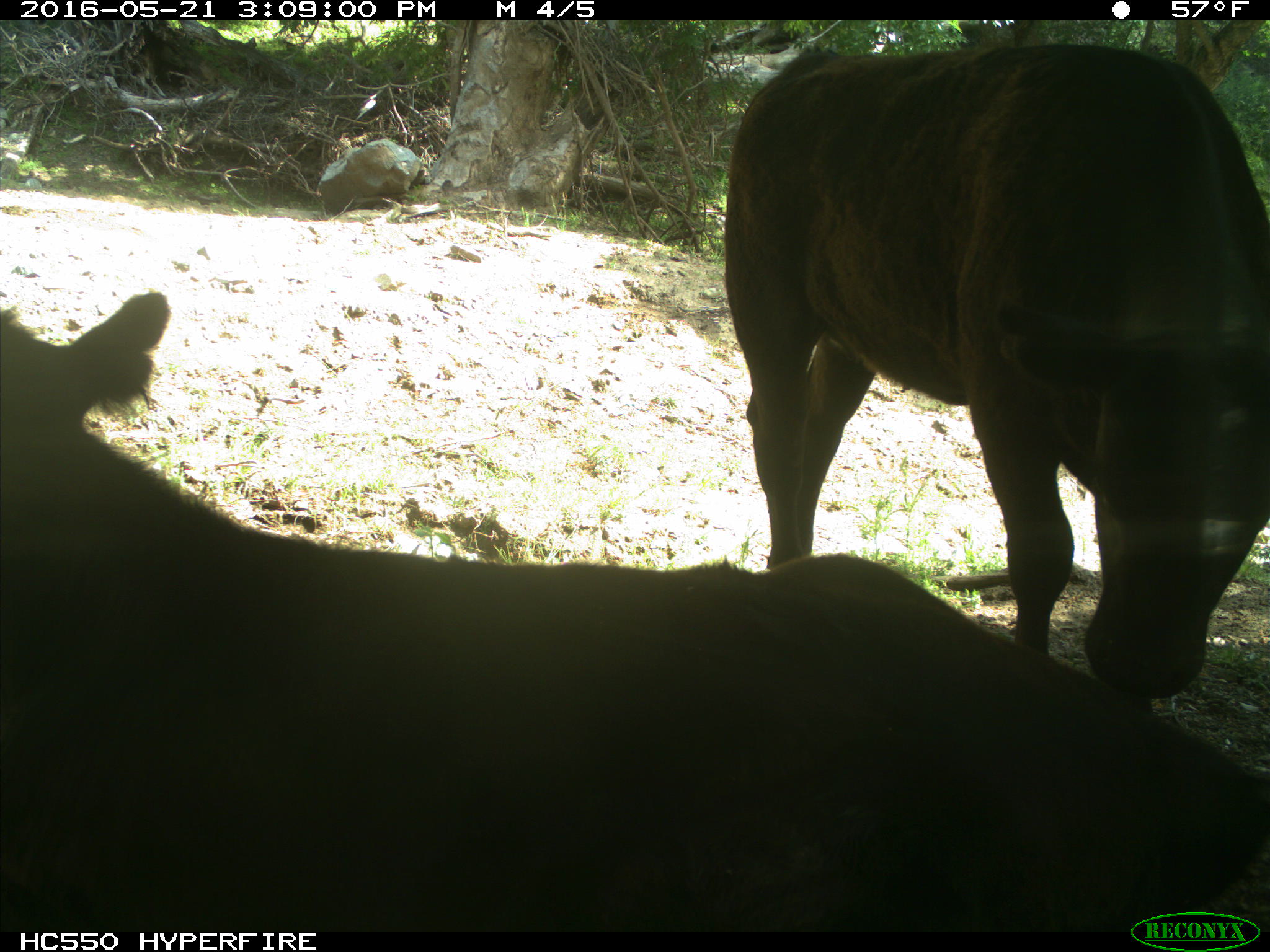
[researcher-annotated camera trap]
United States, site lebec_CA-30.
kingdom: Animalia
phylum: Chordata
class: Mammalia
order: Artiodactyla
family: Bovidae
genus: Bos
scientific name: Bos taurus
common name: domestic cow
Bos taurus (domestic cow).